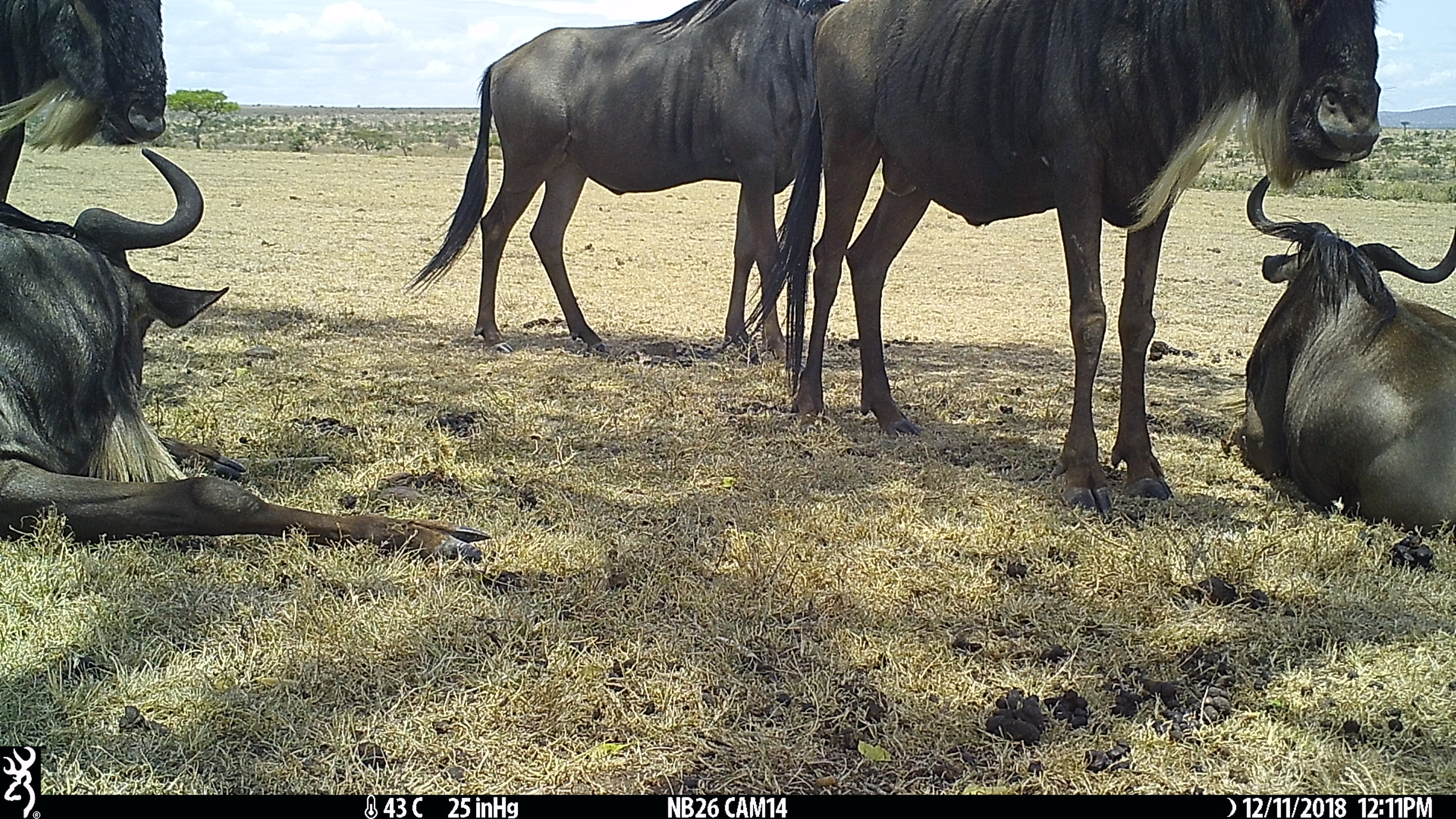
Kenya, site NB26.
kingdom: Animalia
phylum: Chordata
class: Mammalia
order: Artiodactyla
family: Bovidae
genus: Connochaetes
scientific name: Connochaetes taurinus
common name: blue wildebeest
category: wildebeest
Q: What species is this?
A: Wildebeest (blue wildebeest) (Connochaetes taurinus).